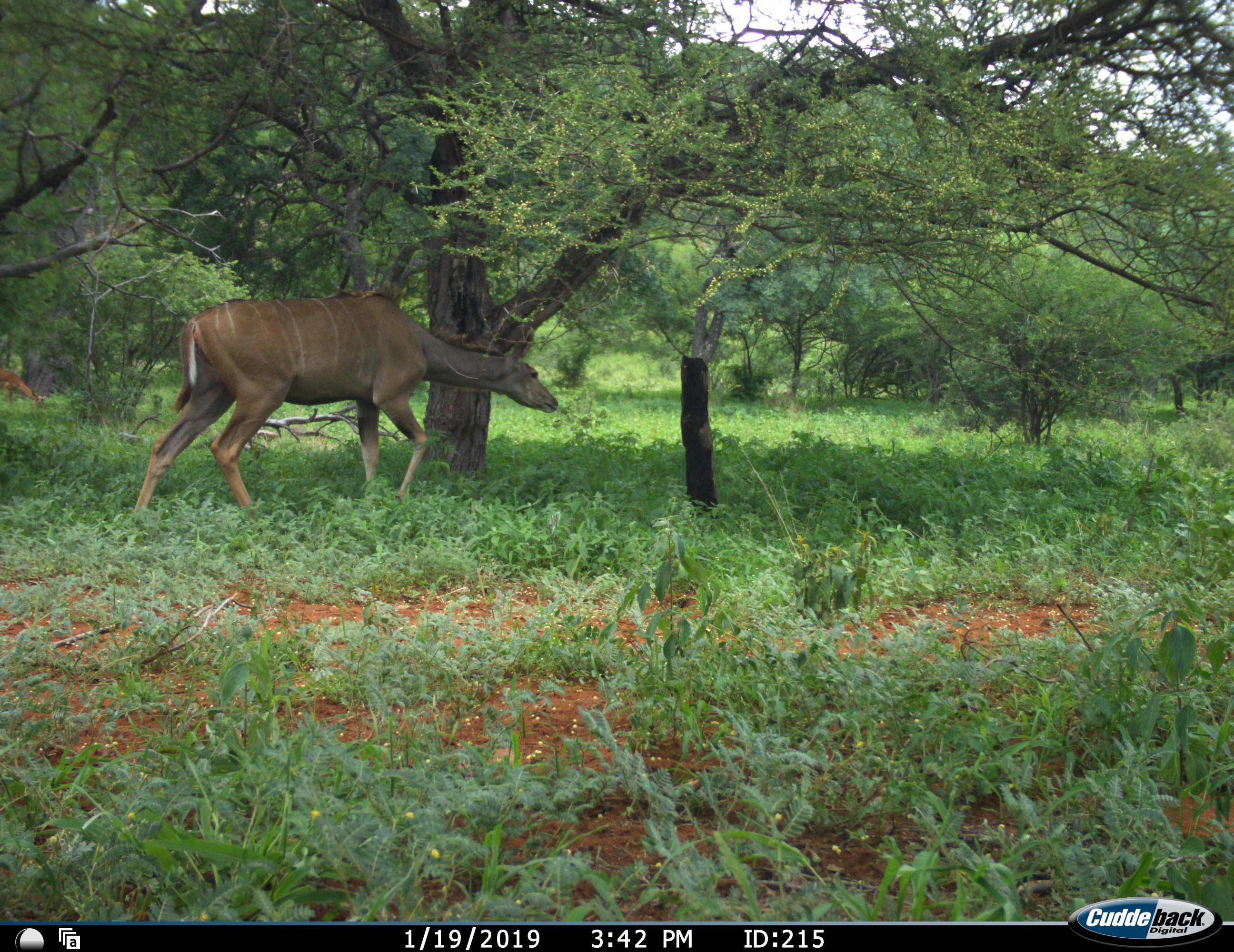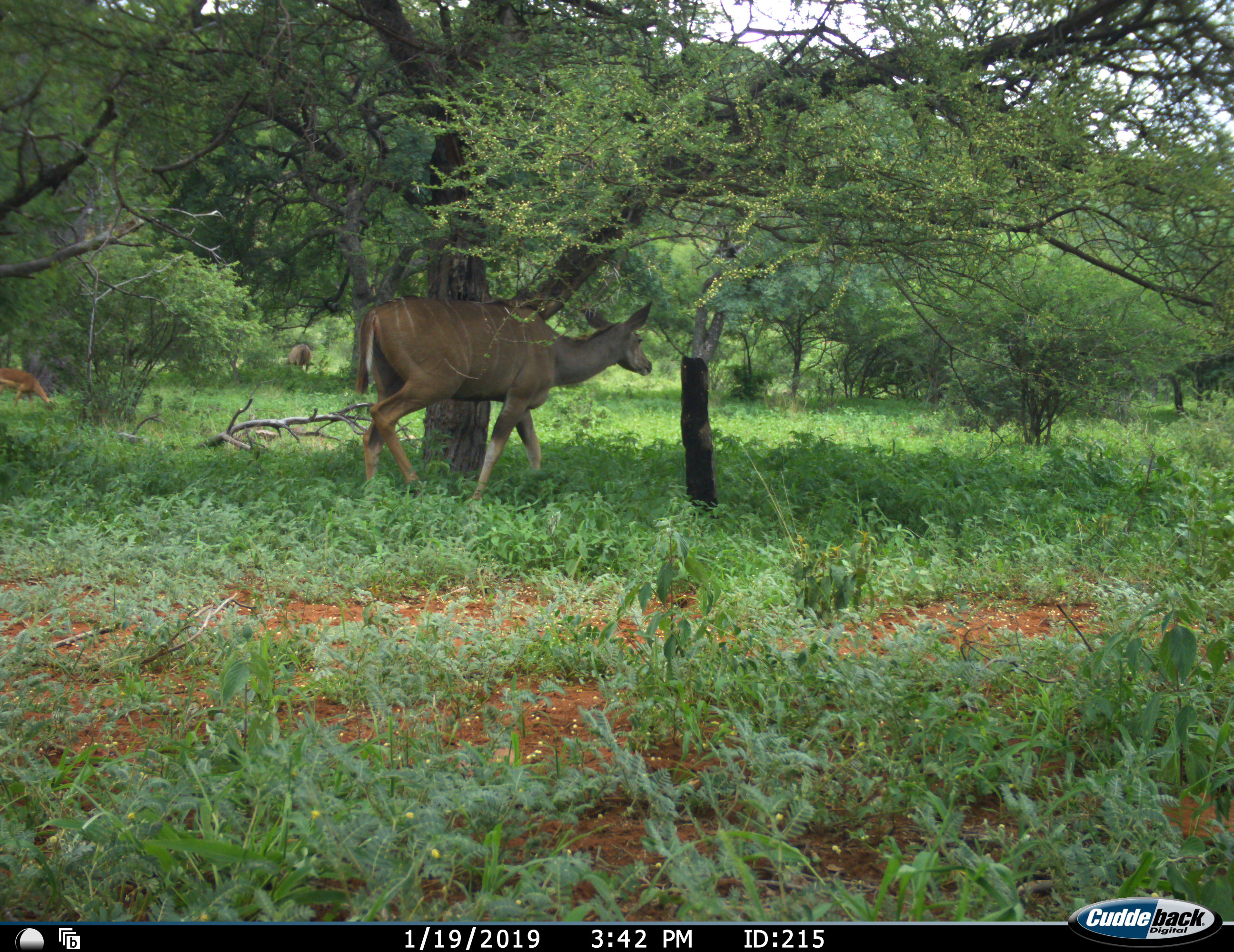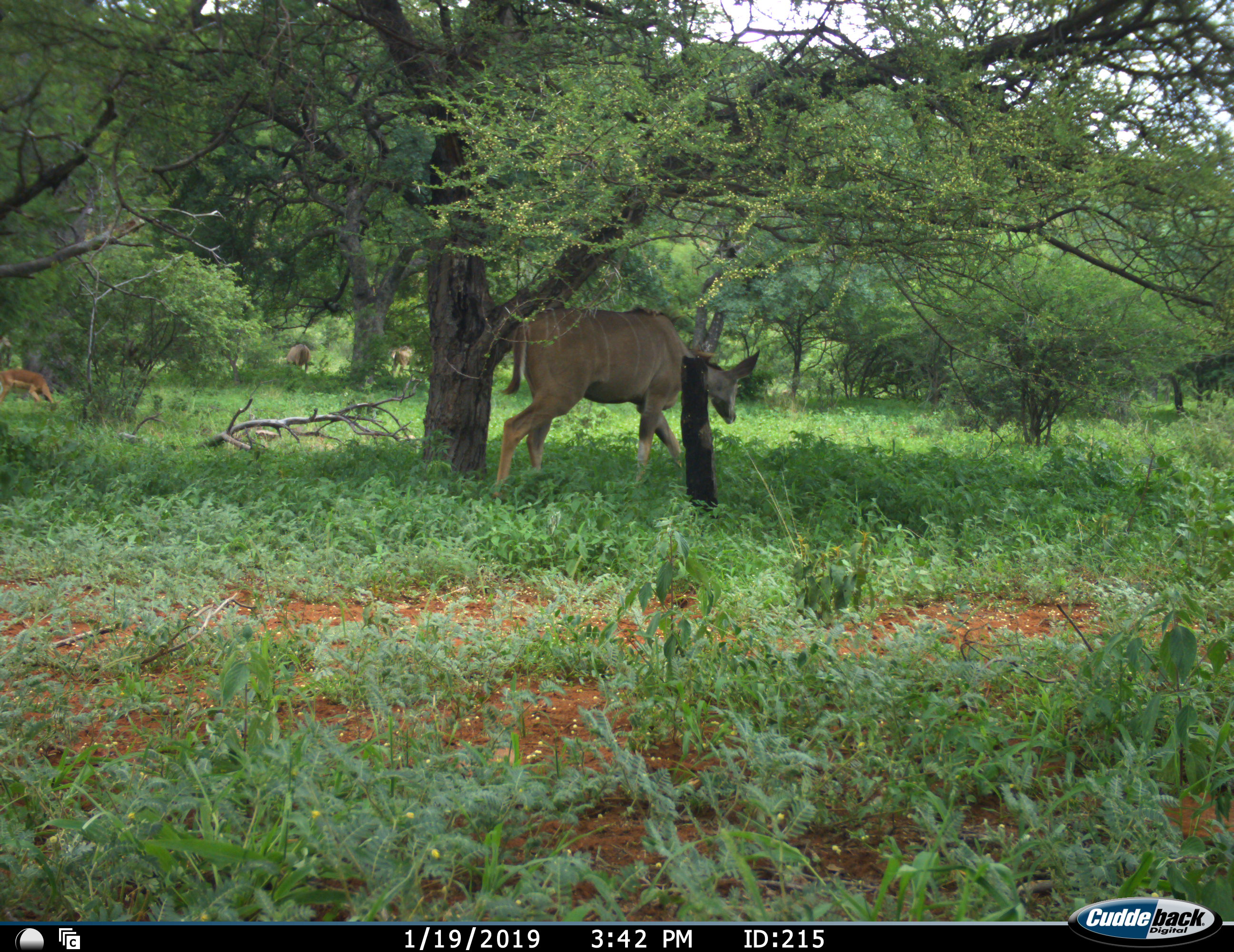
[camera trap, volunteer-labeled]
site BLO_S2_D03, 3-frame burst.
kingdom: Animalia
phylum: Chordata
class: Mammalia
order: Artiodactyla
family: Bovidae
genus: Aepyceros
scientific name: Aepyceros melampus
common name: impala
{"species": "impala (Aepyceros melampus)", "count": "1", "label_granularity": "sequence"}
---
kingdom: Animalia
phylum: Chordata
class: Mammalia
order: Artiodactyla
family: Bovidae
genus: Tragelaphus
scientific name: Tragelaphus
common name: kudu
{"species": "kudu (Tragelaphus)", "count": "3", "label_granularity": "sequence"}